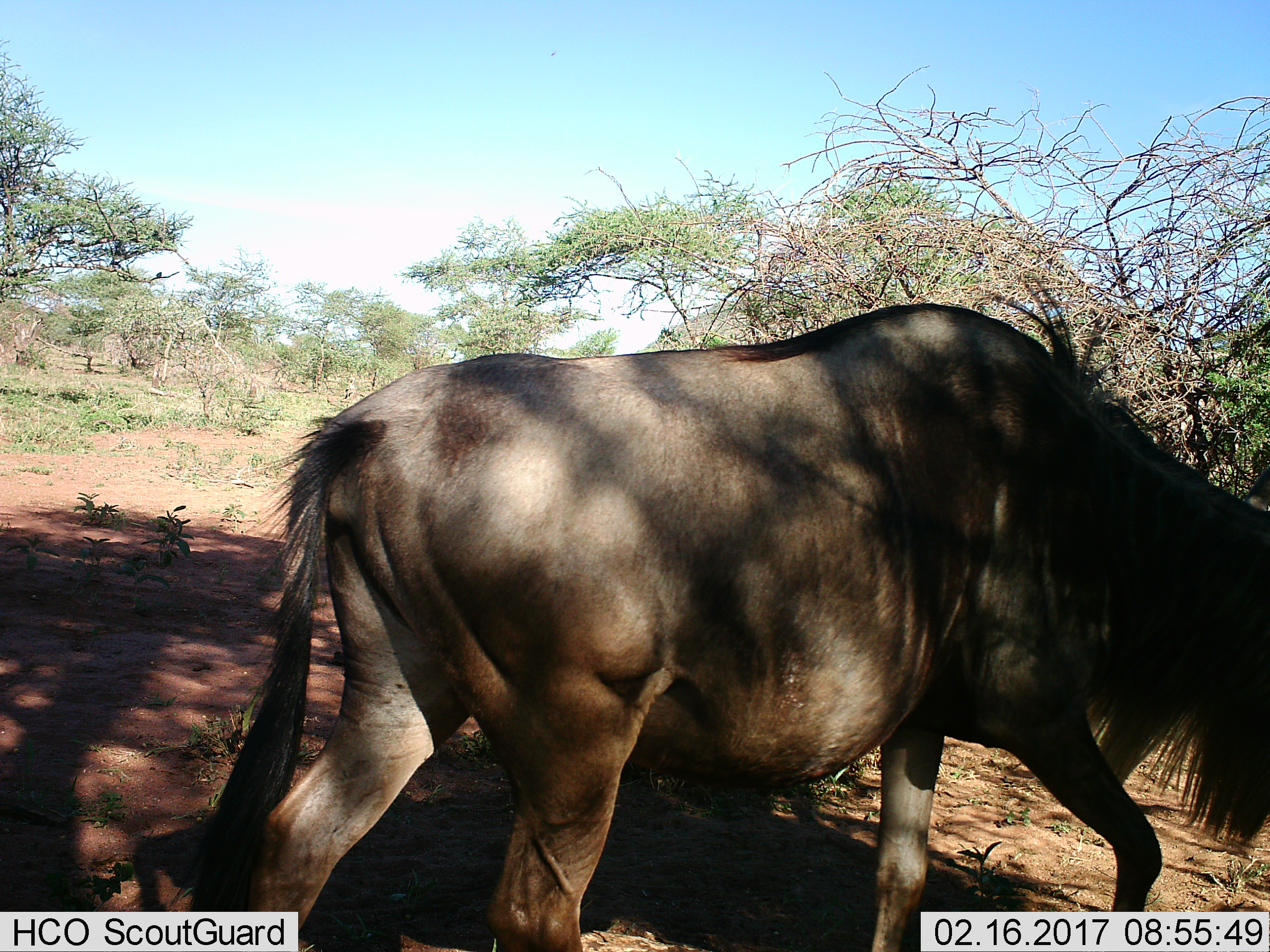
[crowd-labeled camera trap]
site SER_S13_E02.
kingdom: Animalia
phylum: Chordata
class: Mammalia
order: Artiodactyla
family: Bovidae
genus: Connochaetes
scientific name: Connochaetes taurinus taurinus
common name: blue wildebeest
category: wildebeestblue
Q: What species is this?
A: Wildebeestblue (blue wildebeest) (Connochaetes taurinus taurinus).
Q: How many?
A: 1.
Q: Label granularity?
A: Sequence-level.